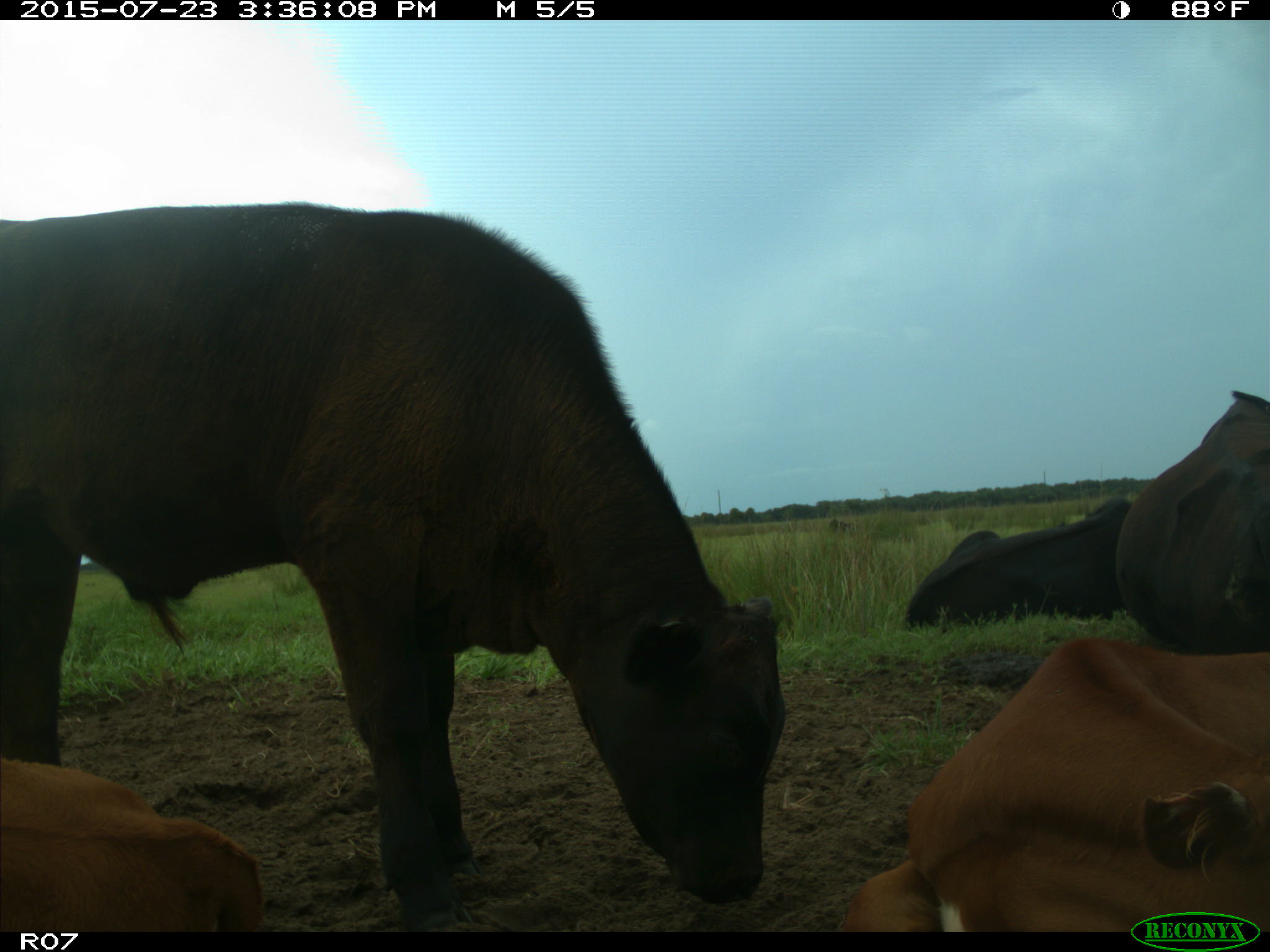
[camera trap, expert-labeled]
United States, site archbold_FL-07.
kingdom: Animalia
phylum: Chordata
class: Mammalia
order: Artiodactyla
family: Bovidae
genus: Bos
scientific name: Bos taurus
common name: domestic cow